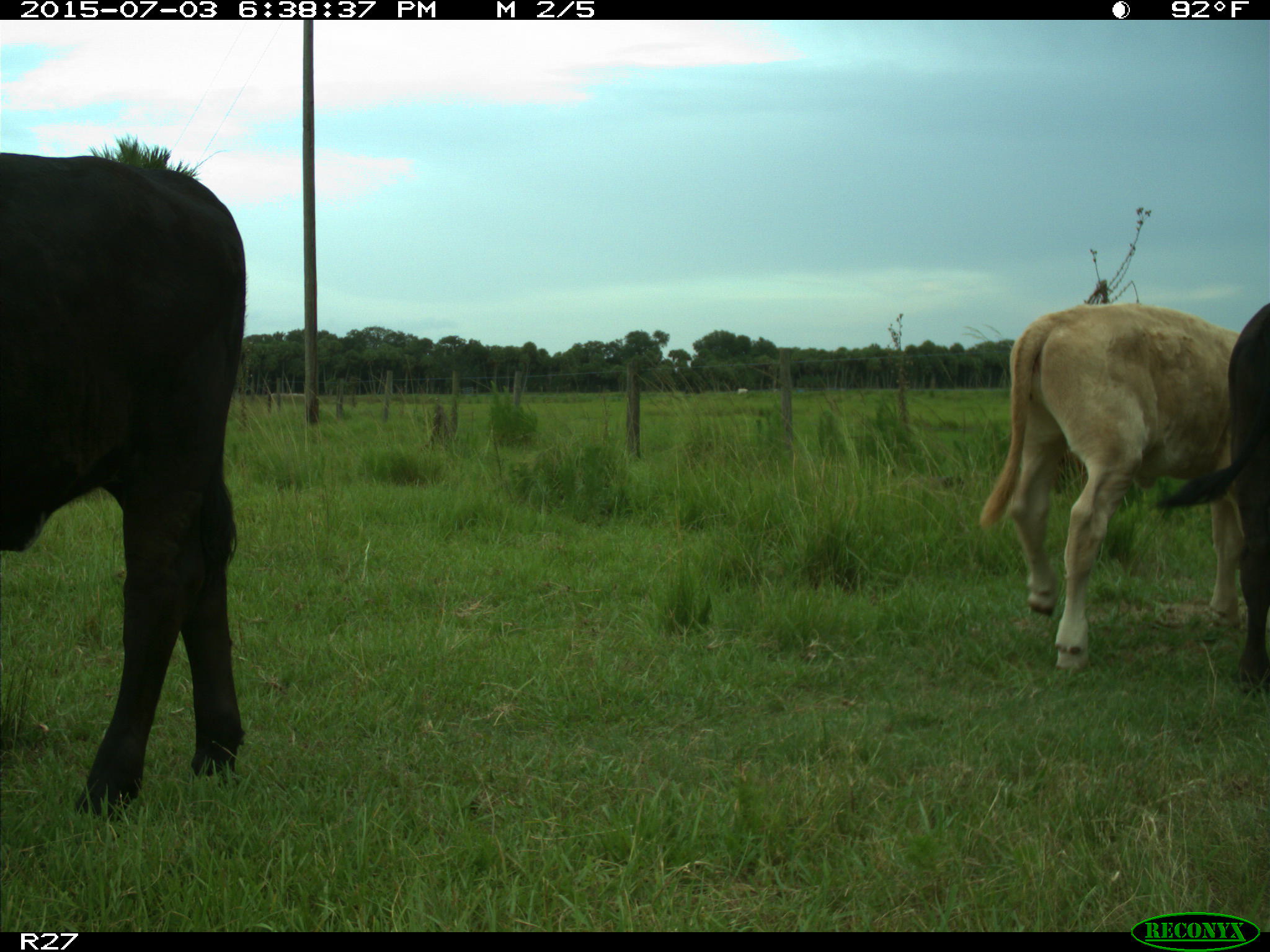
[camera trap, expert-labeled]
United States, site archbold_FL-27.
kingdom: Animalia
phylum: Chordata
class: Mammalia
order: Artiodactyla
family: Bovidae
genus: Bos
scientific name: Bos taurus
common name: domestic cow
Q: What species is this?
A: Bos taurus (domestic cow).